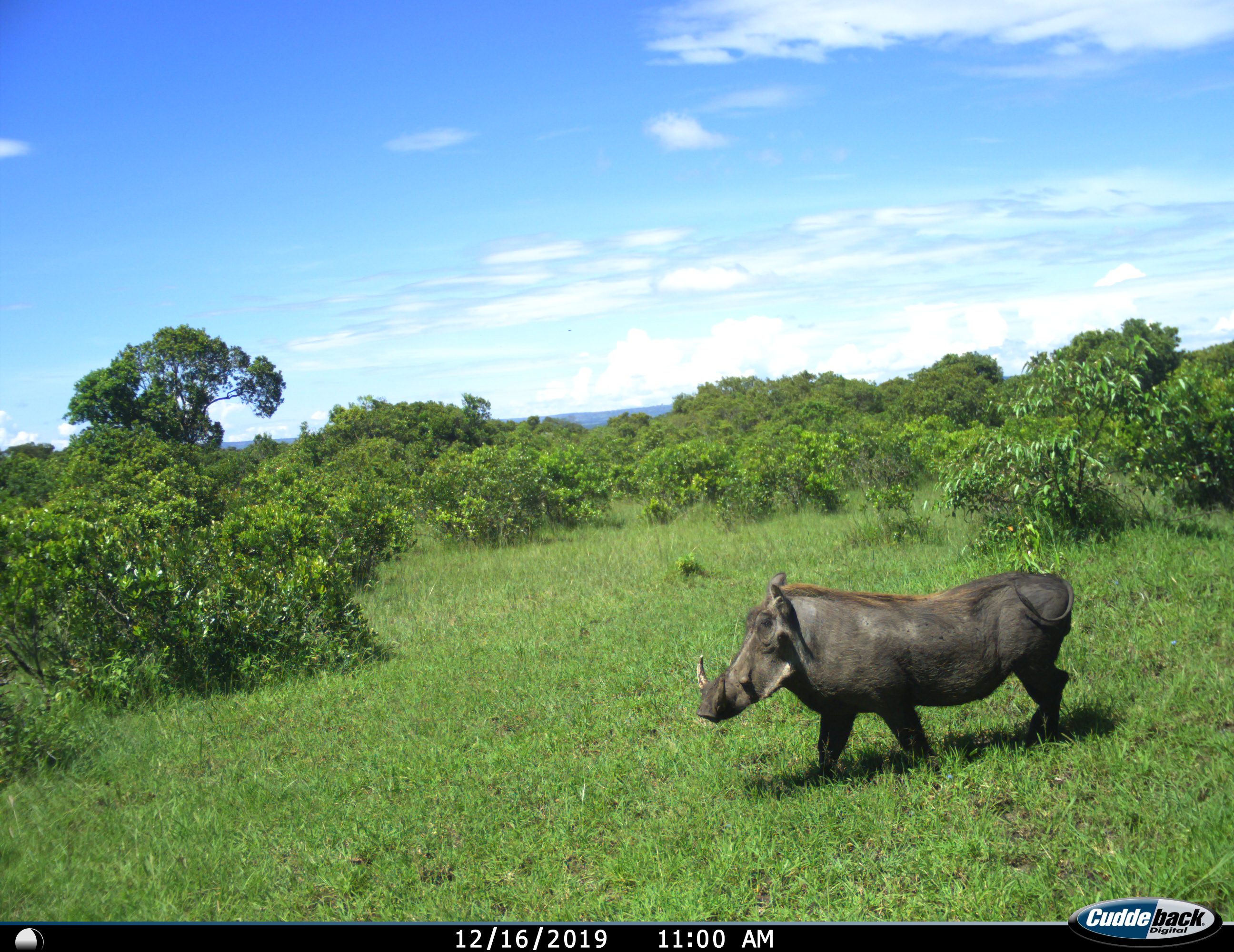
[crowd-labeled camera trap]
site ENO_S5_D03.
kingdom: Animalia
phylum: Chordata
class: Mammalia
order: Artiodactyla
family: Suidae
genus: Phacochoerus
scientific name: Phacochoerus africanus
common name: warthog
Warthog (Phacochoerus africanus), count 1. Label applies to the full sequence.